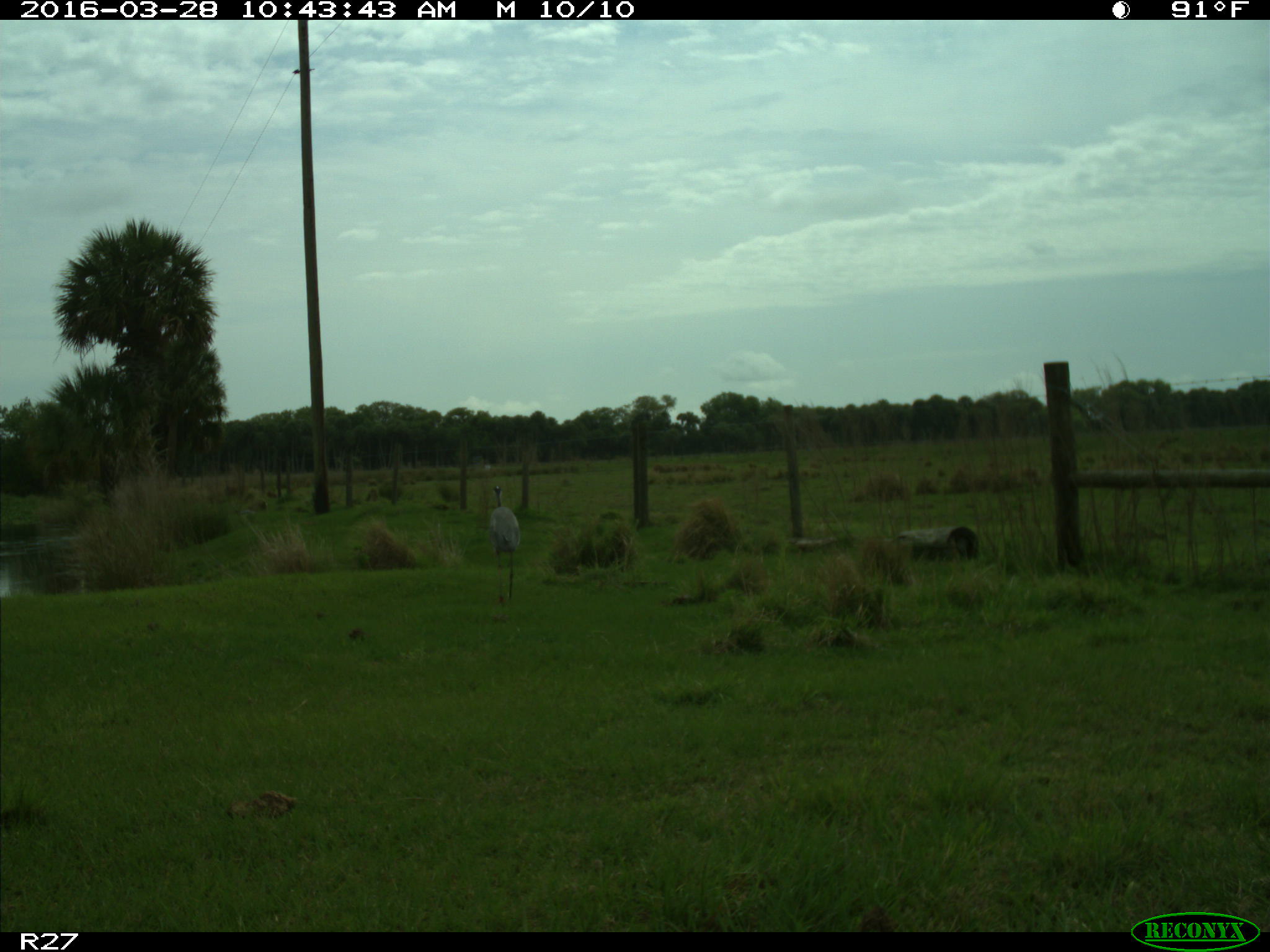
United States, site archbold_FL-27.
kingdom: Animalia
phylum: Chordata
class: Aves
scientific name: Aves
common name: birds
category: unidentified bird